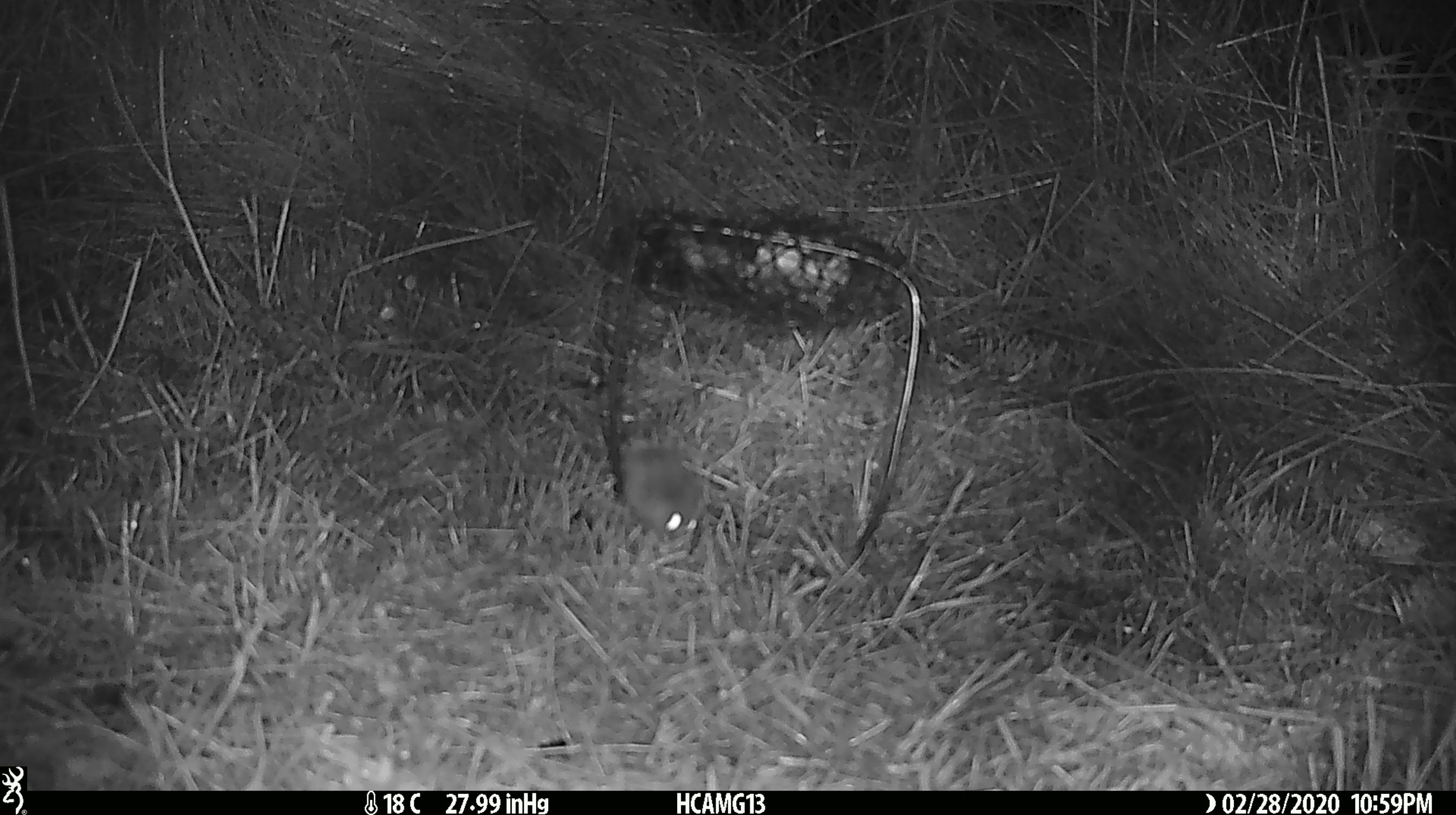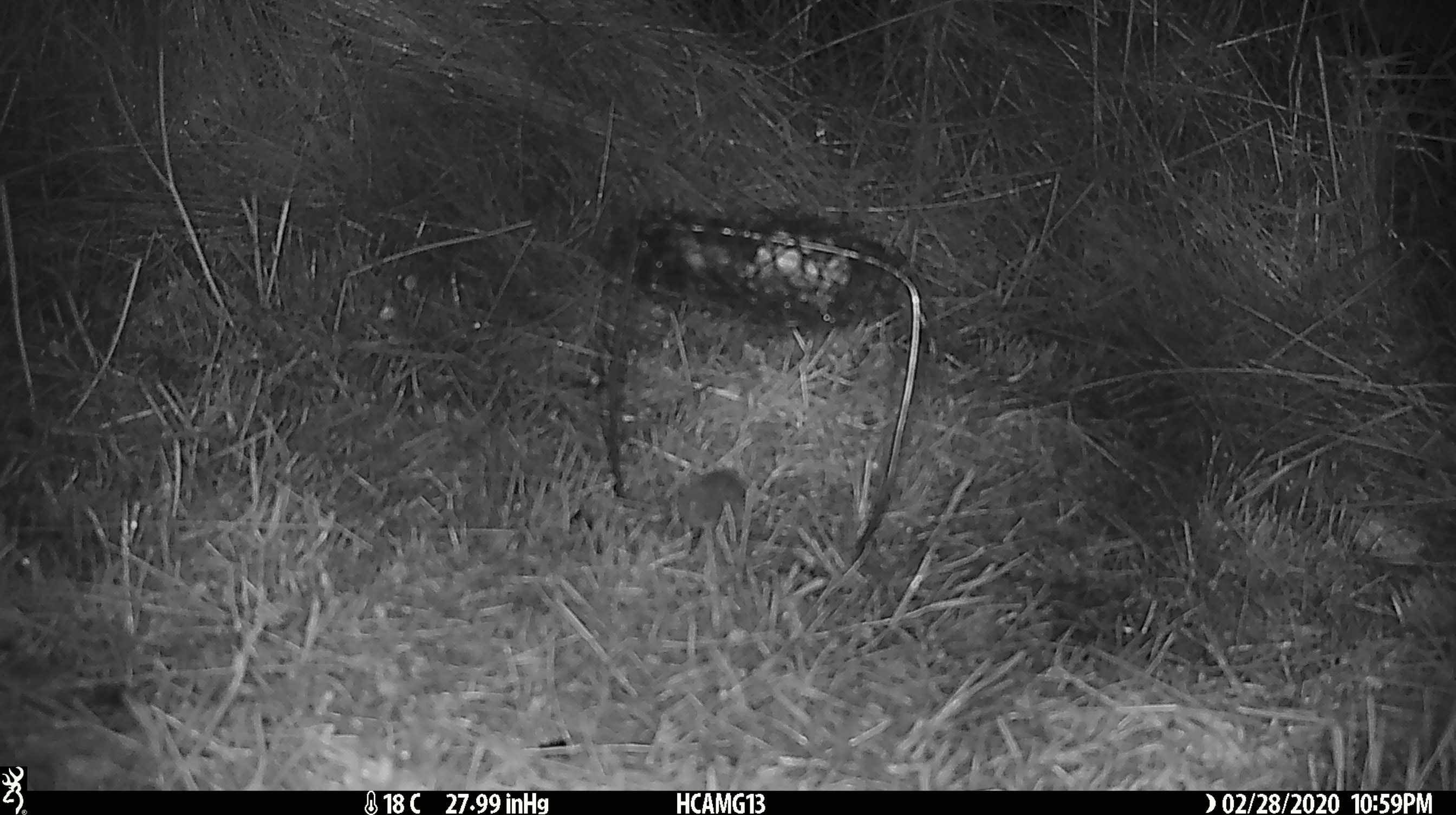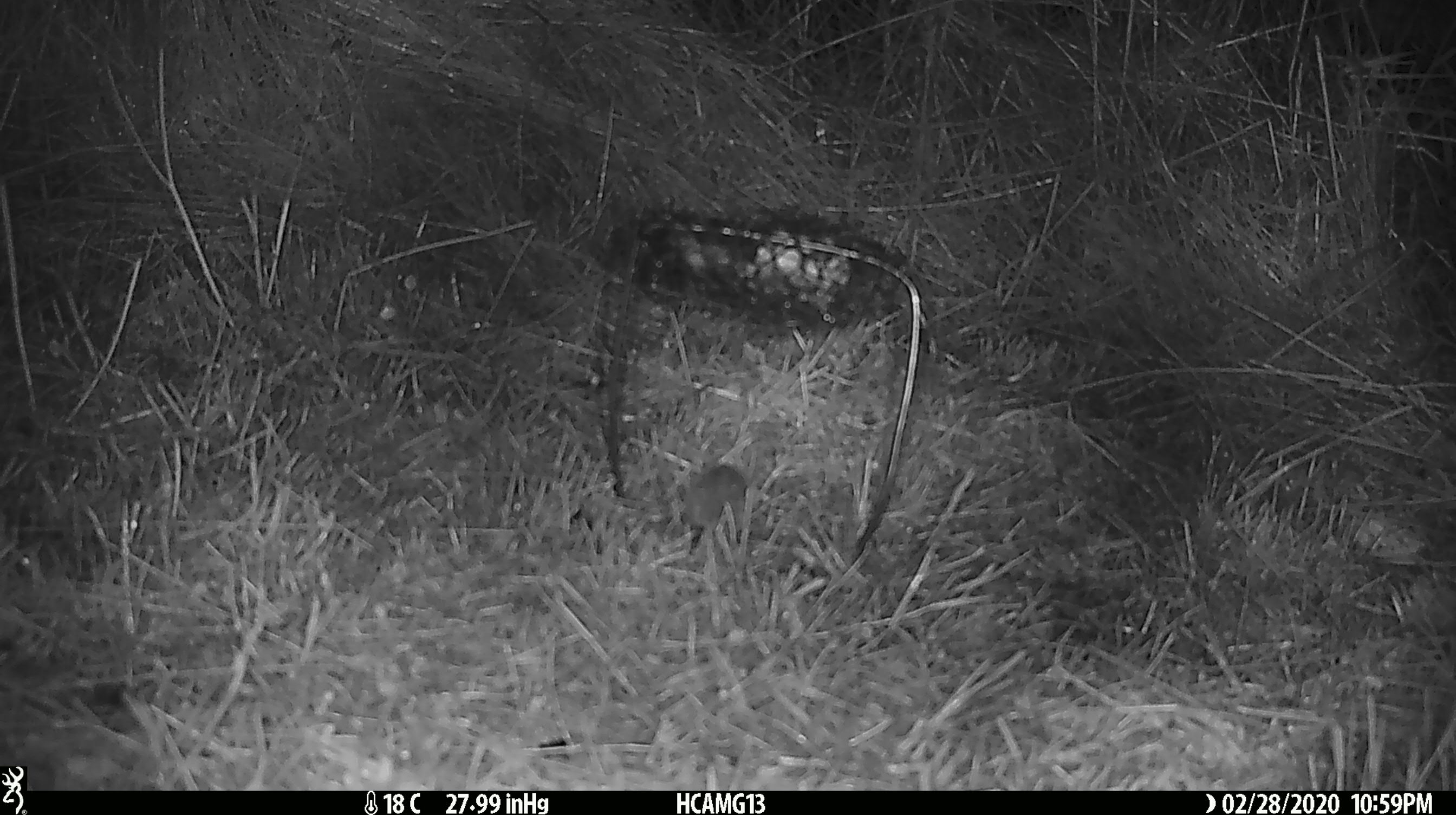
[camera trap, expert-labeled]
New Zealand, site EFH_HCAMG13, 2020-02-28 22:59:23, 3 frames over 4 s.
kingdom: Animalia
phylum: Chordata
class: Mammalia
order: Rodentia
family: Muridae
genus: Mus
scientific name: Mus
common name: mouse